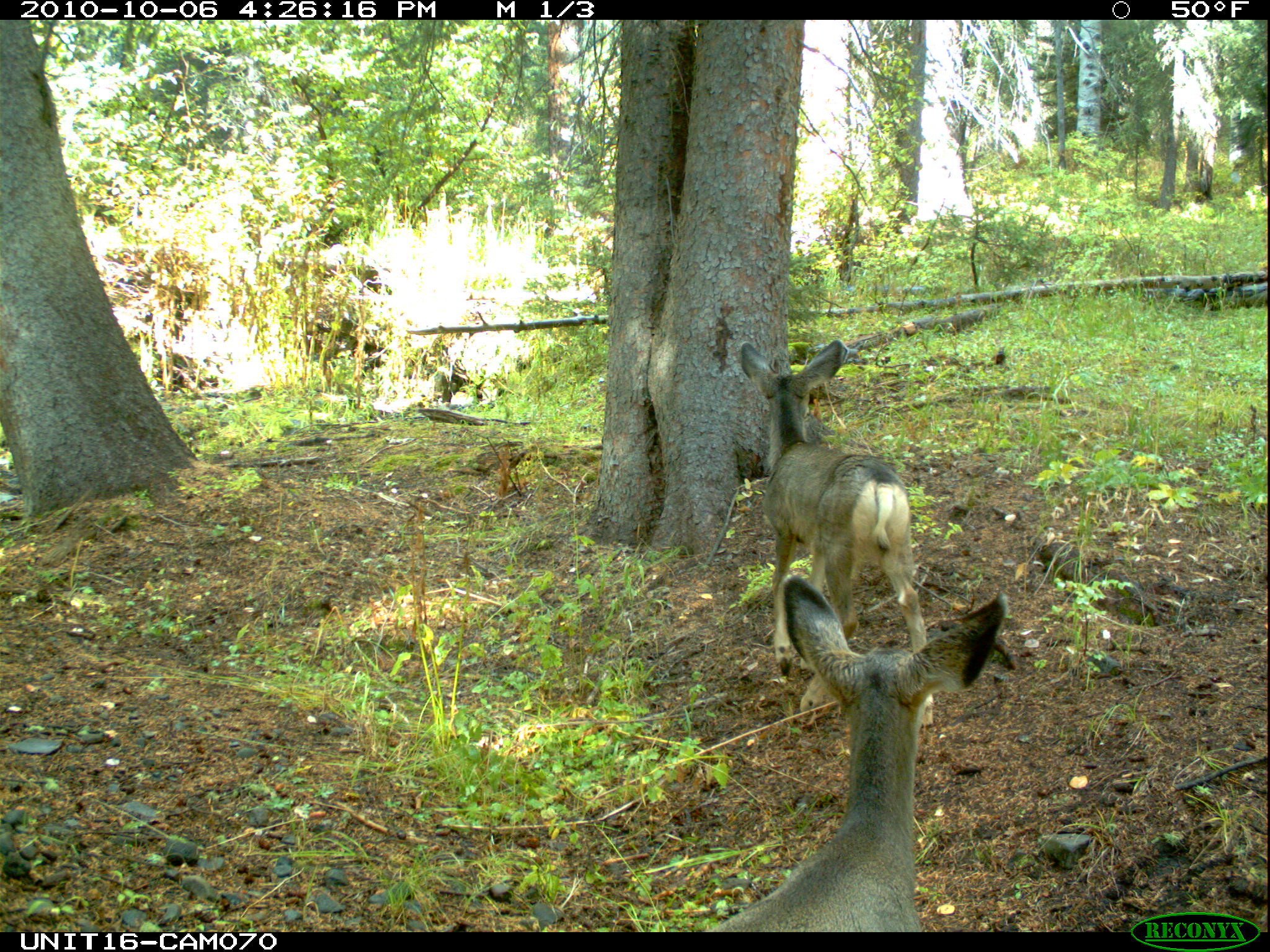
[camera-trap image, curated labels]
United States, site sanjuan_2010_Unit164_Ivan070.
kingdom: Animalia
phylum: Chordata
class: Mammalia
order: Artiodactyla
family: Cervidae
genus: Odocoileus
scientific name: Odocoileus hemionus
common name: mule deer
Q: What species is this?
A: Odocoileus hemionus (mule deer).